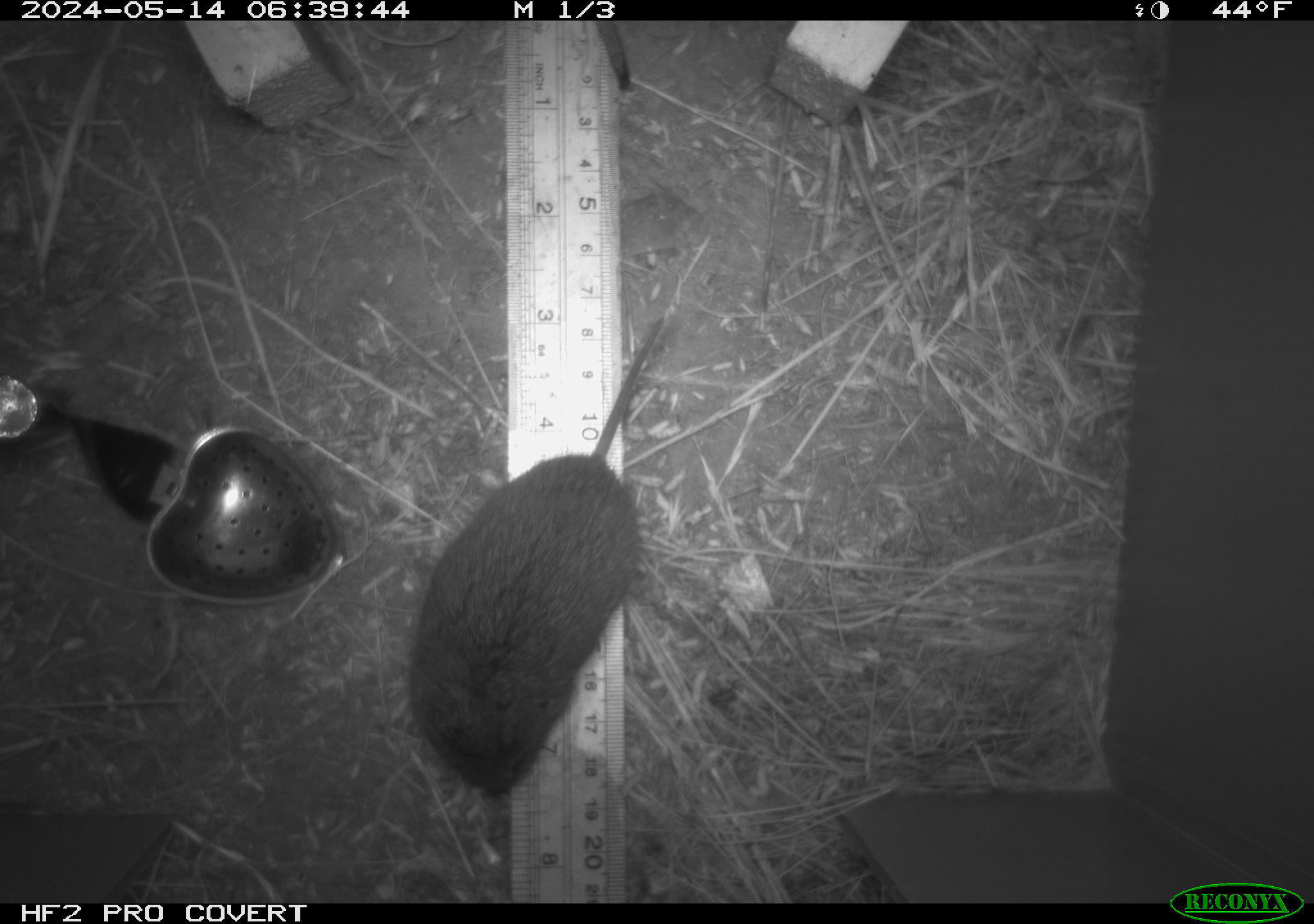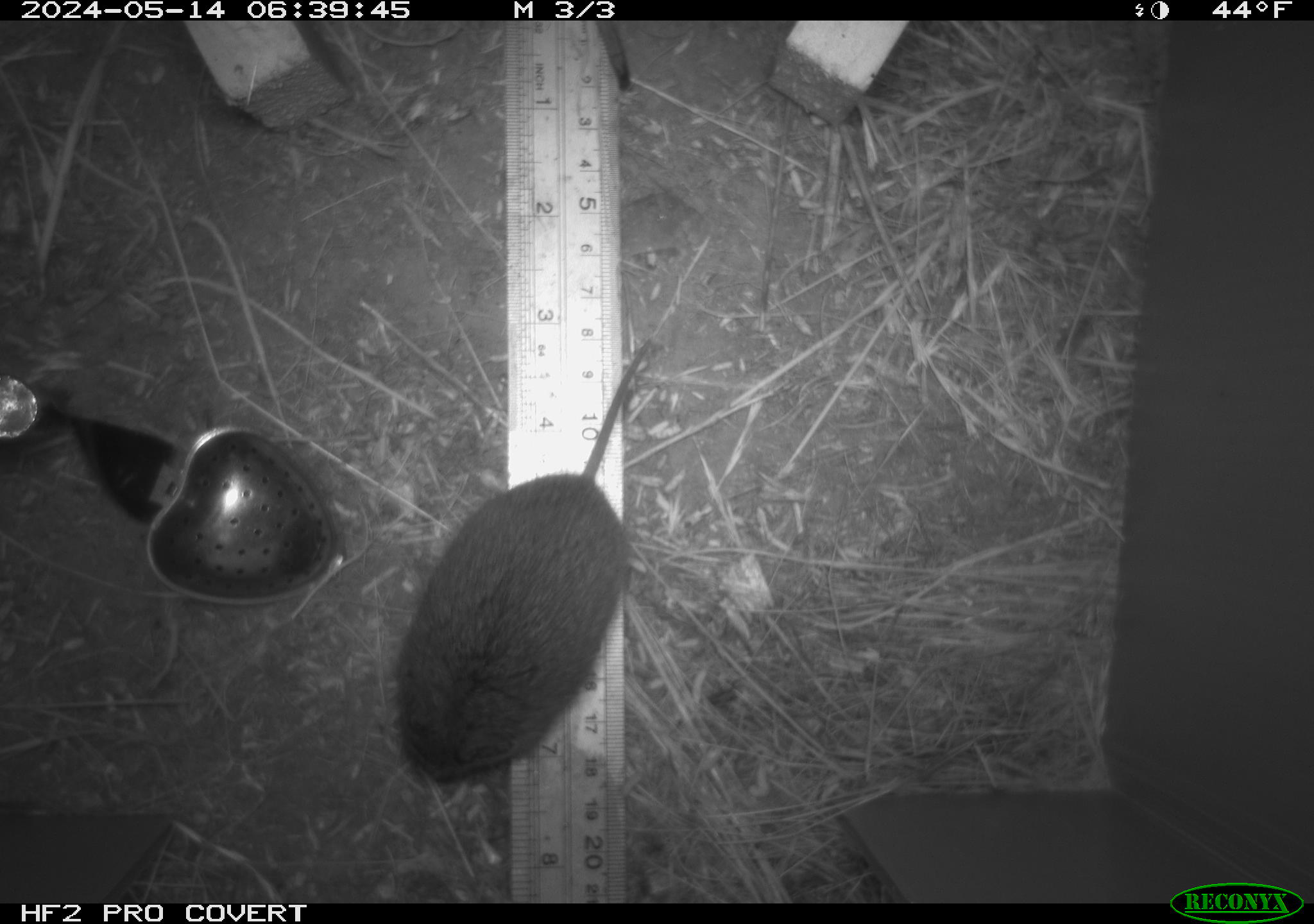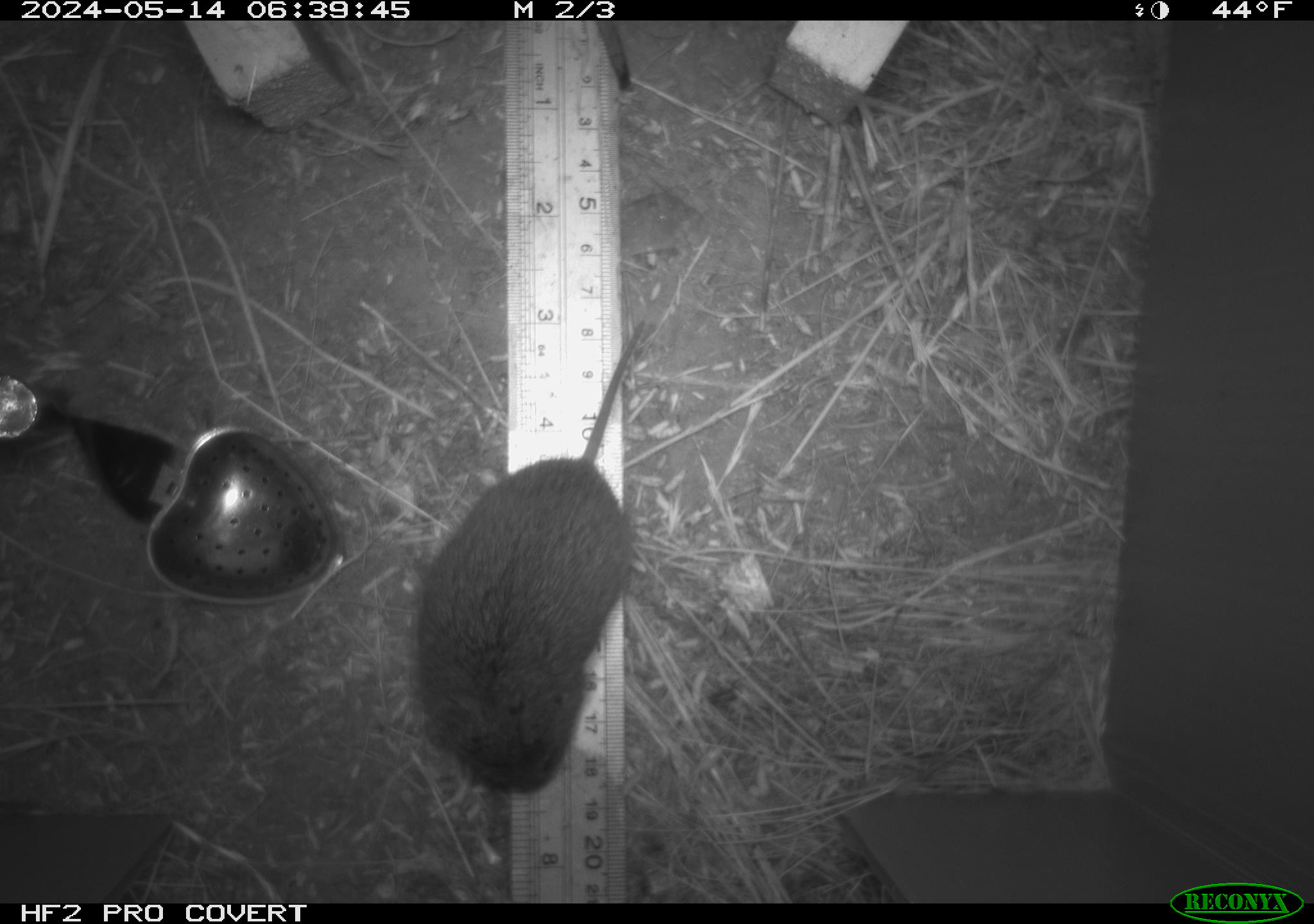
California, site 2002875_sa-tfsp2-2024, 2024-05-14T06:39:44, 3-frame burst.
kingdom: Animalia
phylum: Chordata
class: Mammalia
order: Rodentia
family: Cricetidae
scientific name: Arvicolinae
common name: voles, lemmings, and muskrats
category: arvicolinae subfamily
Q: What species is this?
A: Arvicolinae subfamily (voles, lemmings, and muskrats) (Arvicolinae).